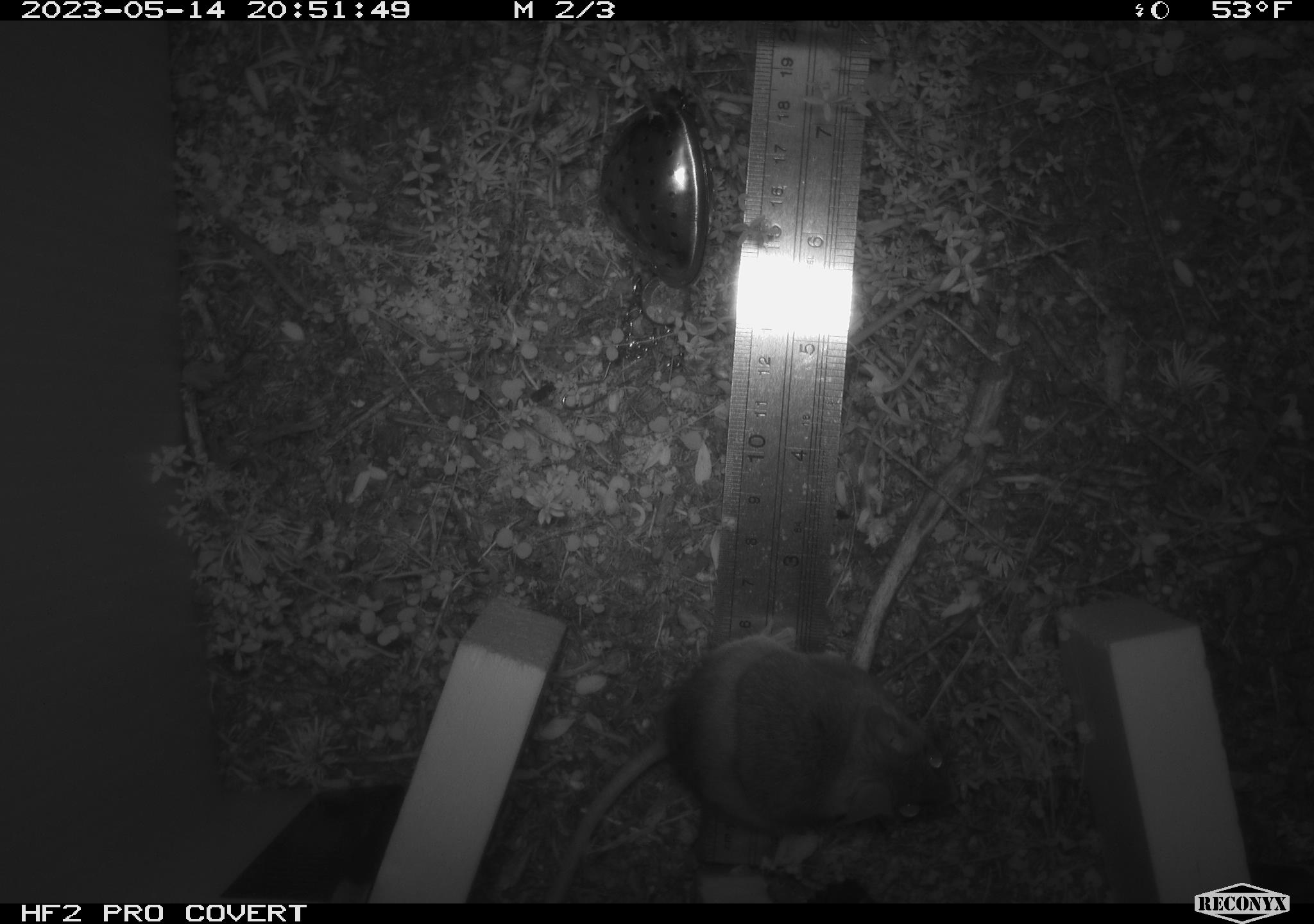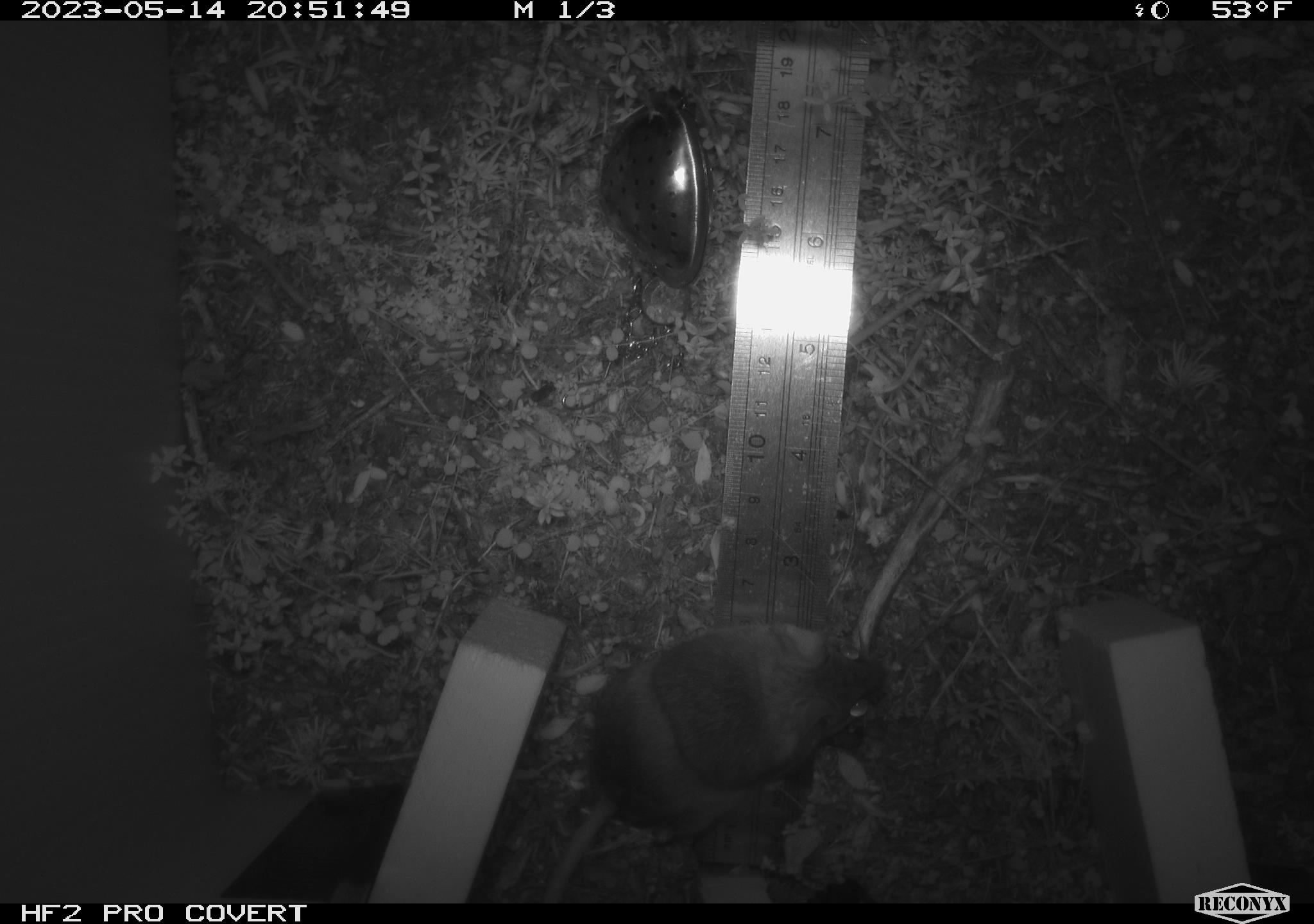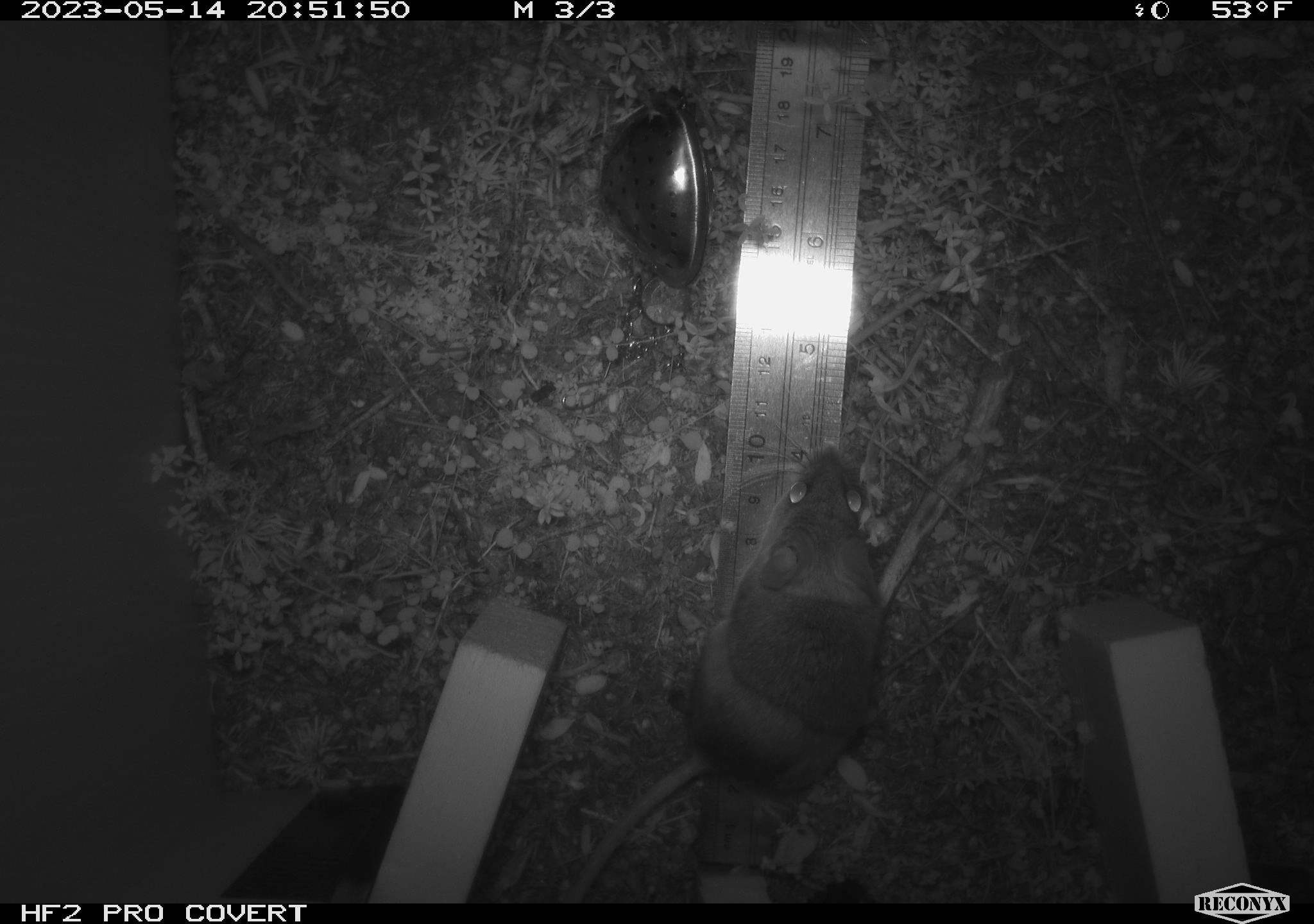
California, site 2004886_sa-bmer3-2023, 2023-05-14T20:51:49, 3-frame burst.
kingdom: Animalia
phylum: Chordata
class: Mammalia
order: Rodentia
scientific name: Rodentia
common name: mouse species